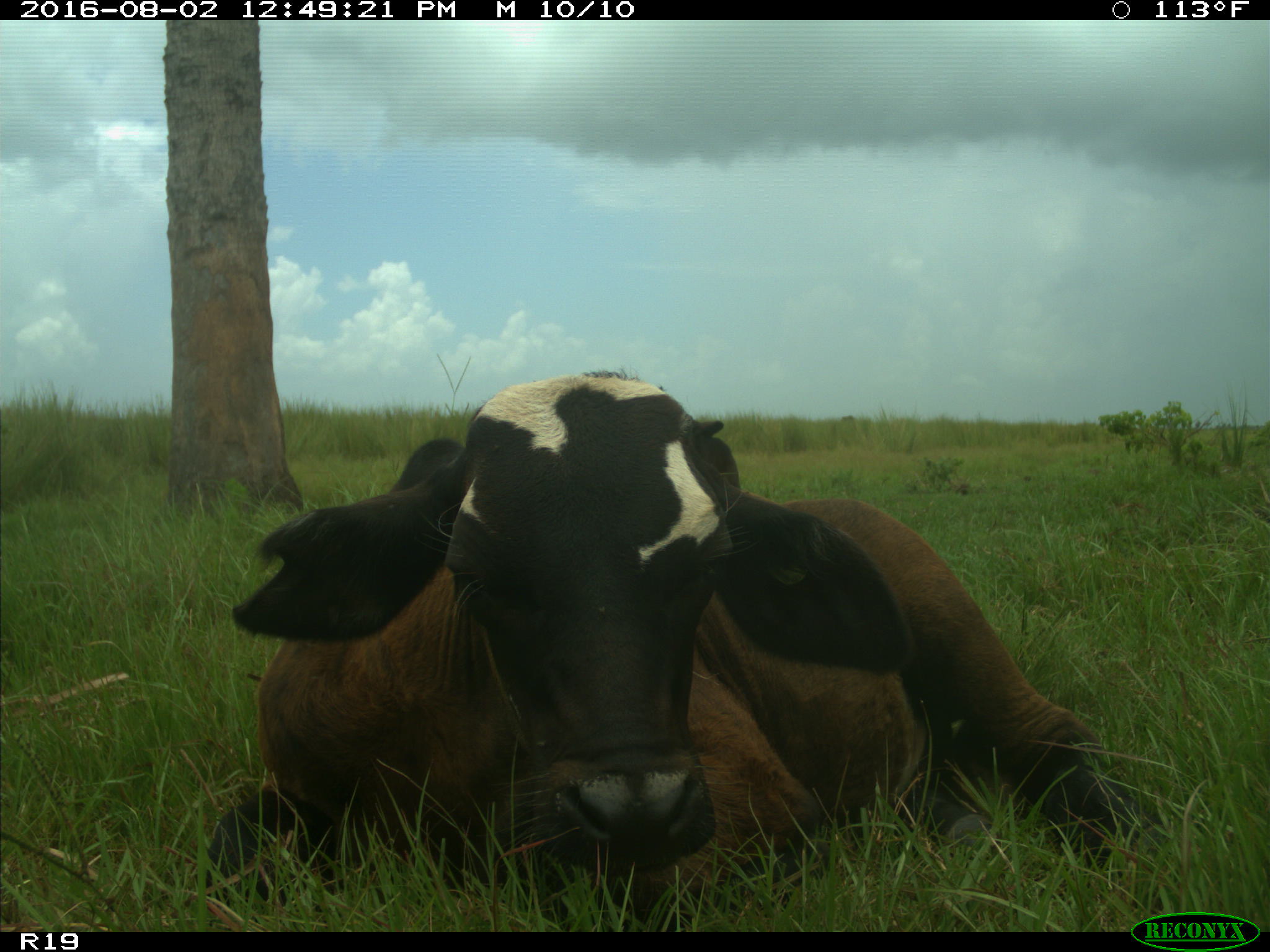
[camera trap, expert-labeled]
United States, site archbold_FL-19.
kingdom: Animalia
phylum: Chordata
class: Mammalia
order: Artiodactyla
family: Bovidae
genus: Bos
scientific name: Bos taurus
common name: domestic cow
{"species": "Bos taurus (domestic cow)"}